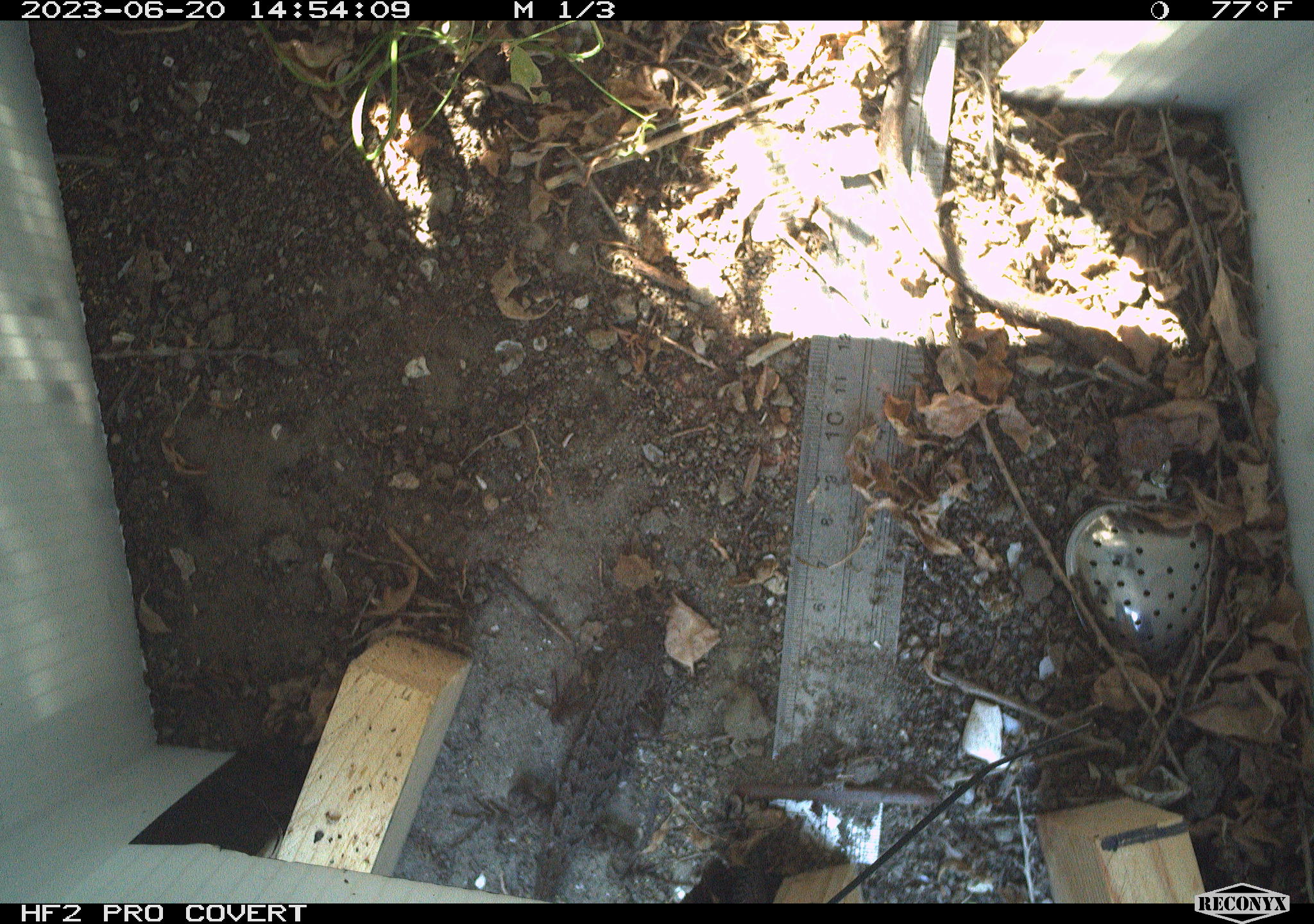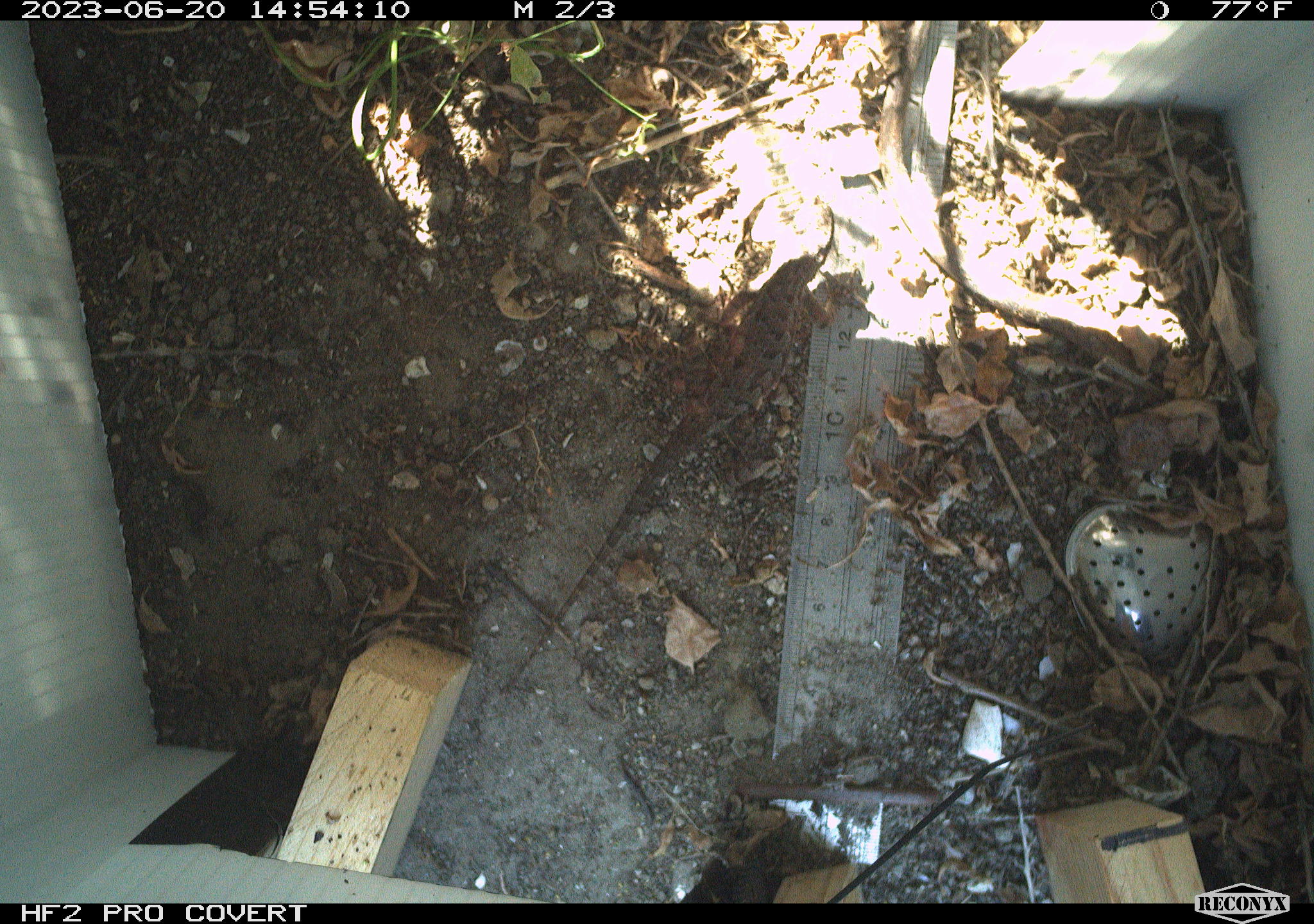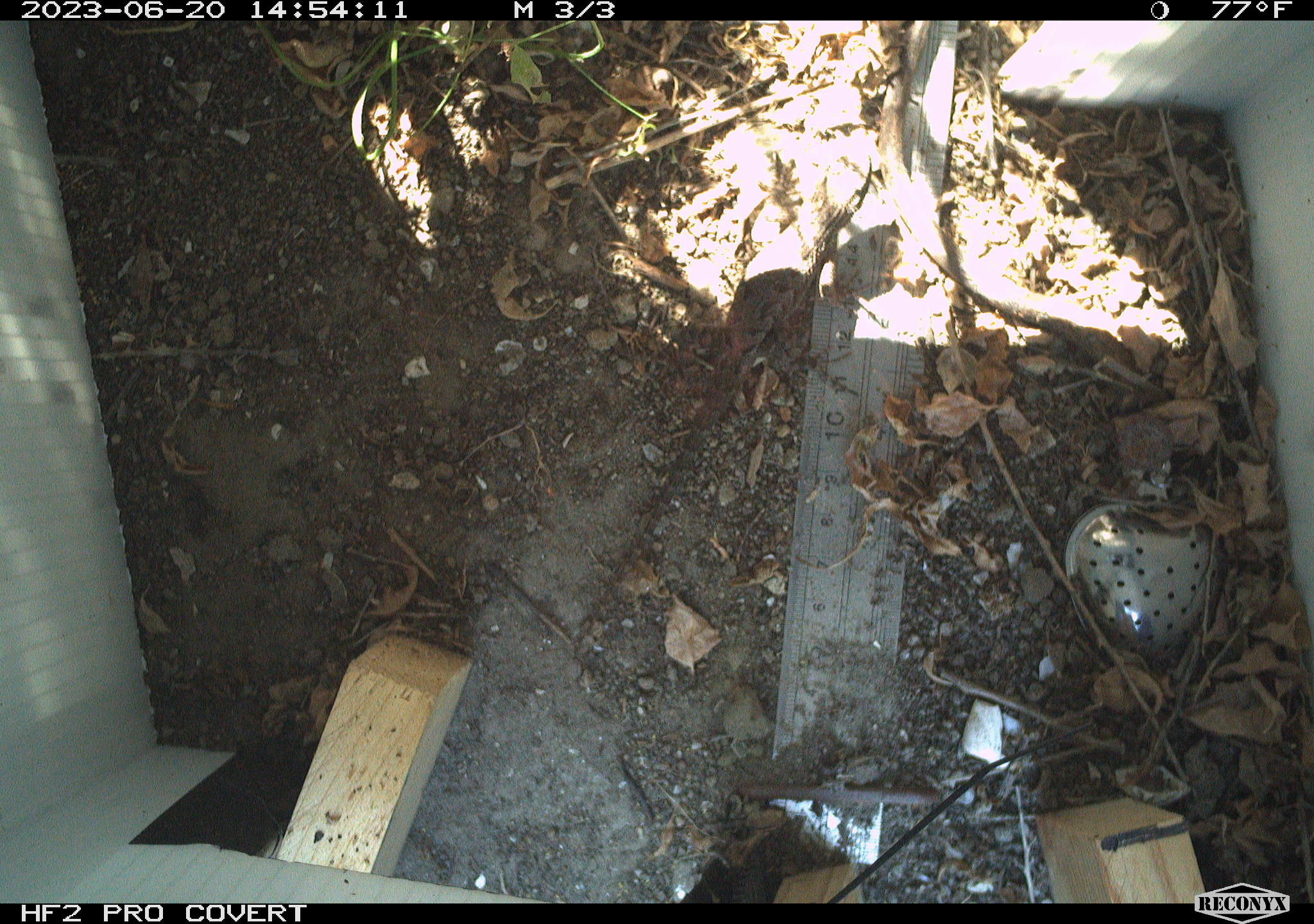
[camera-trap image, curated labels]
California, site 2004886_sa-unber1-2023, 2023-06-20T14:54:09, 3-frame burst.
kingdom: Animalia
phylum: Chordata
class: Reptilia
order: Squamata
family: Phrynosomatidae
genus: Sceloporus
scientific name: Sceloporus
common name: spiny lizards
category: sceloporus species